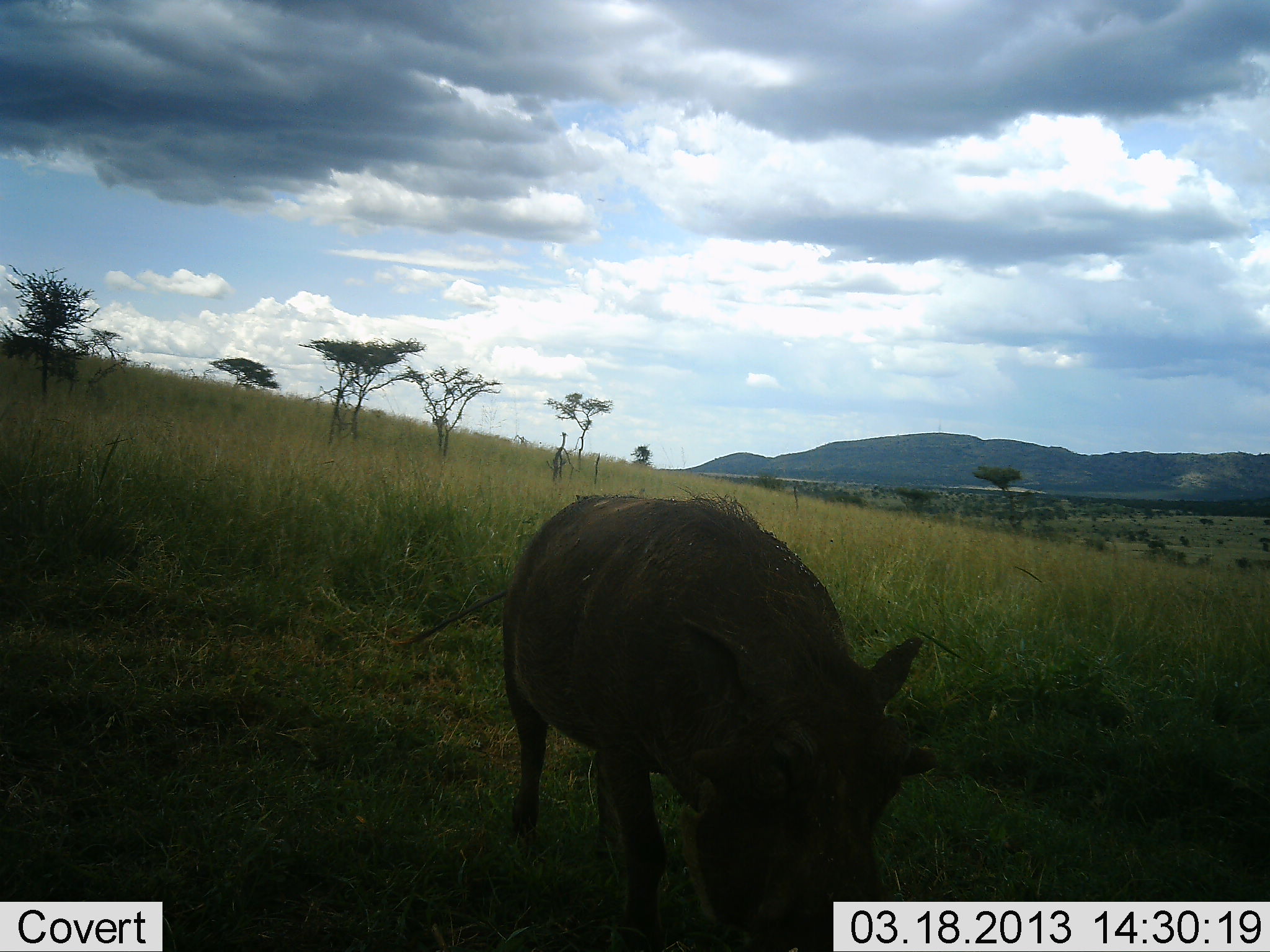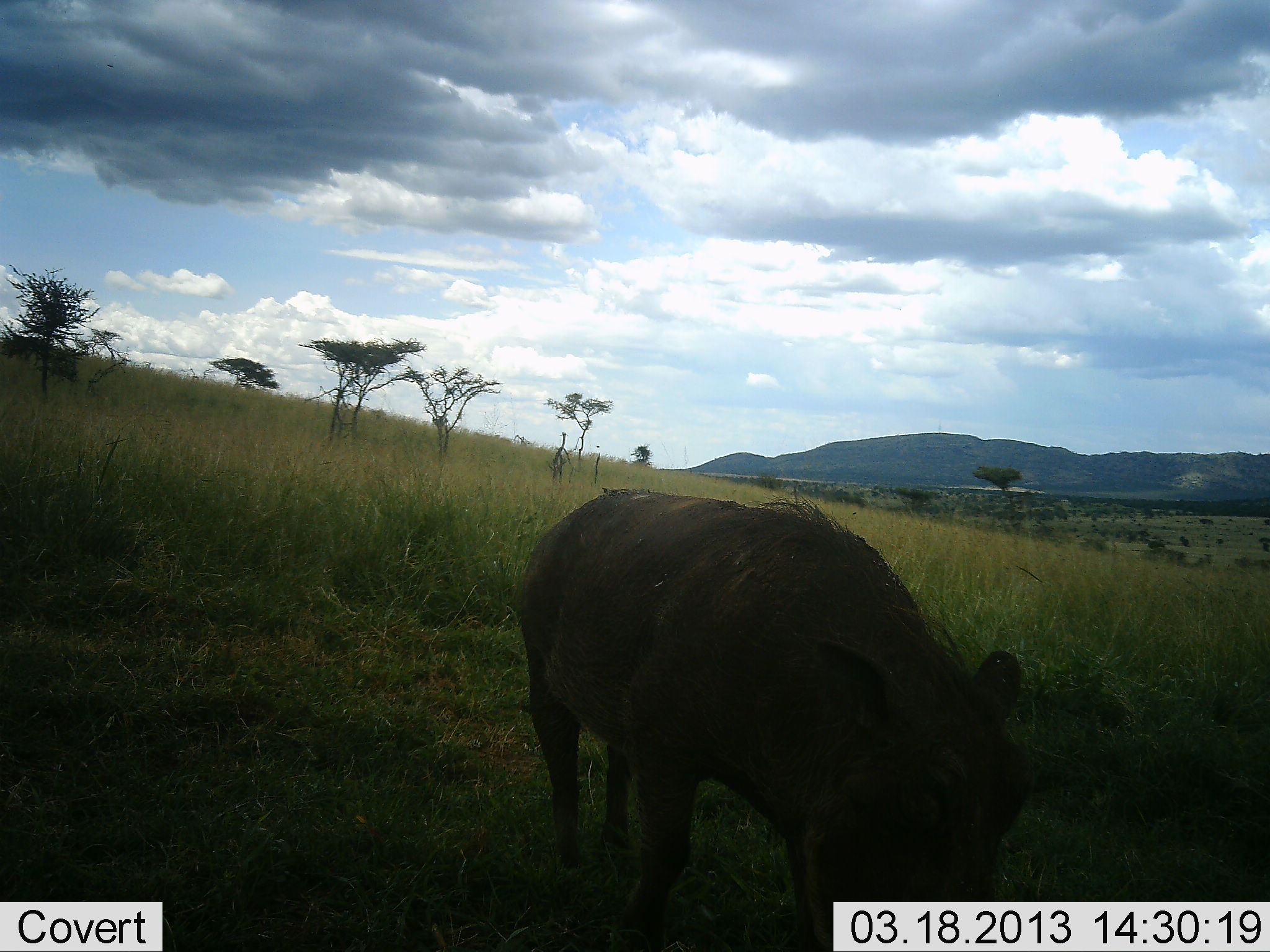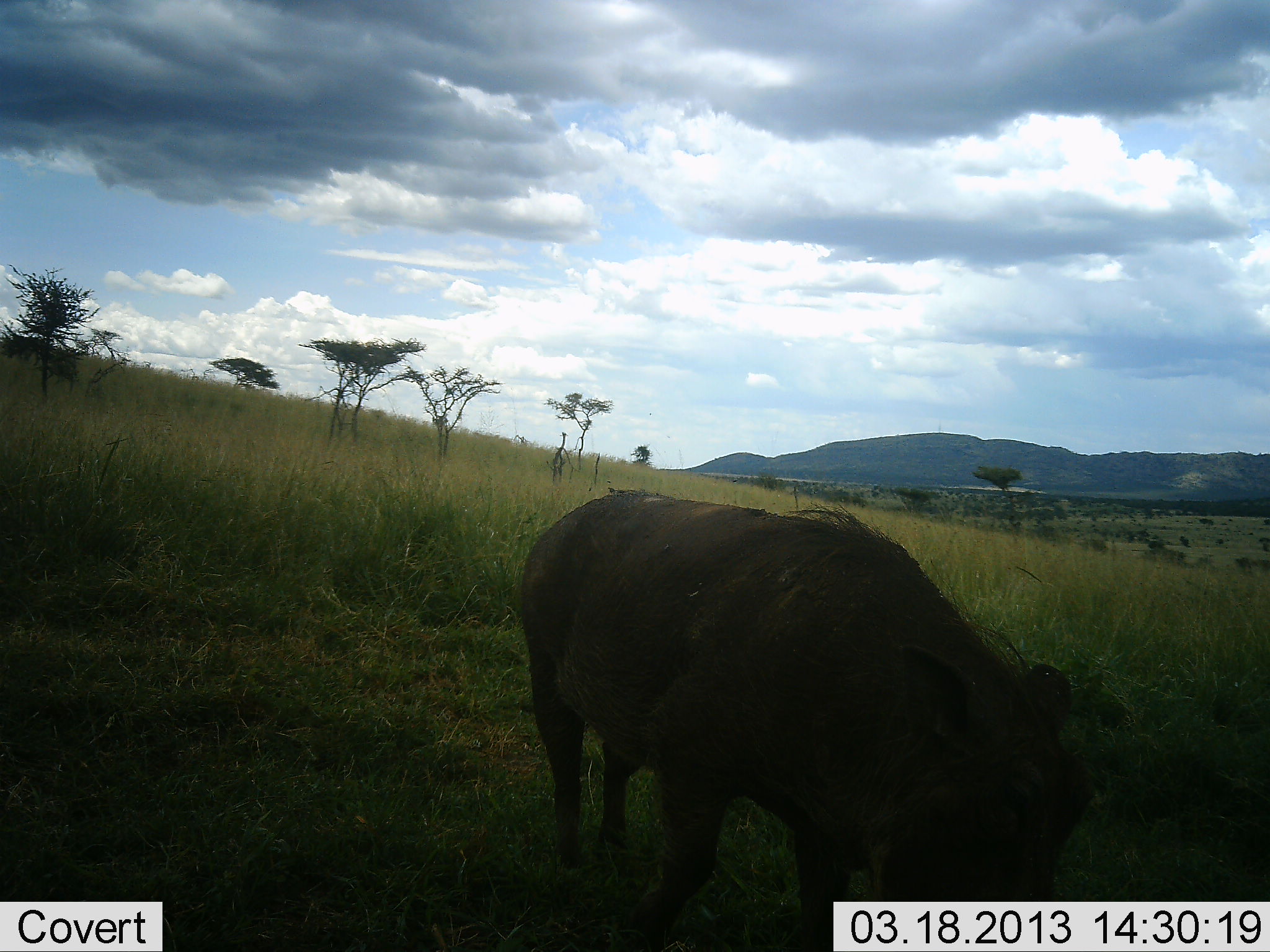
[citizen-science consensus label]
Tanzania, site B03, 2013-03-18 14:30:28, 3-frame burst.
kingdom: Animalia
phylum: Chordata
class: Mammalia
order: Artiodactyla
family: Suidae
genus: Phacochoerus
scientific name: Phacochoerus africanus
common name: warthog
Warthog (Phacochoerus africanus), count 1. Behavior (volunteer vote fractions): standing 32%, resting 0%, moving 26%, interacting 5%. Young present (vote fraction): 0%. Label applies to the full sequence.